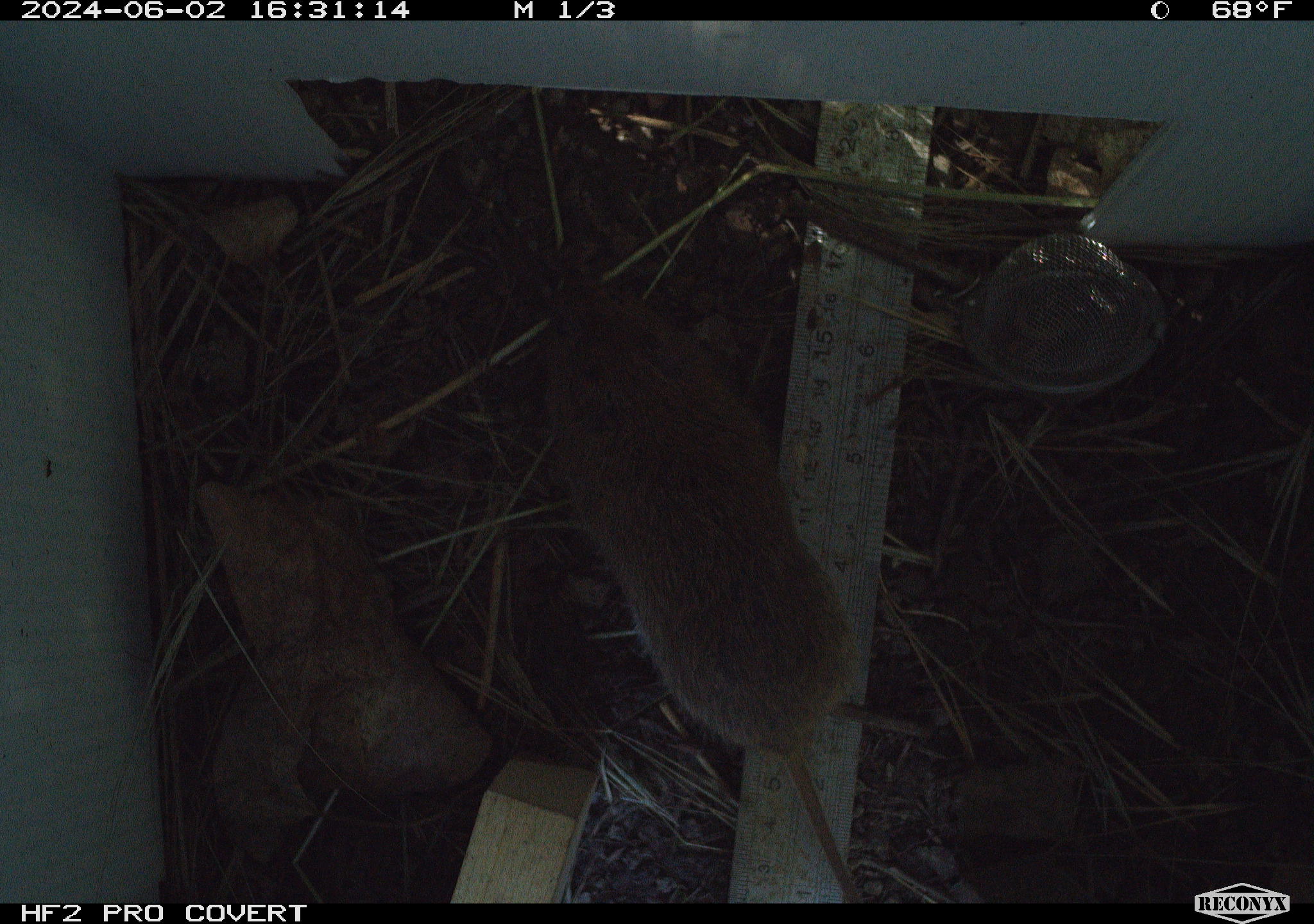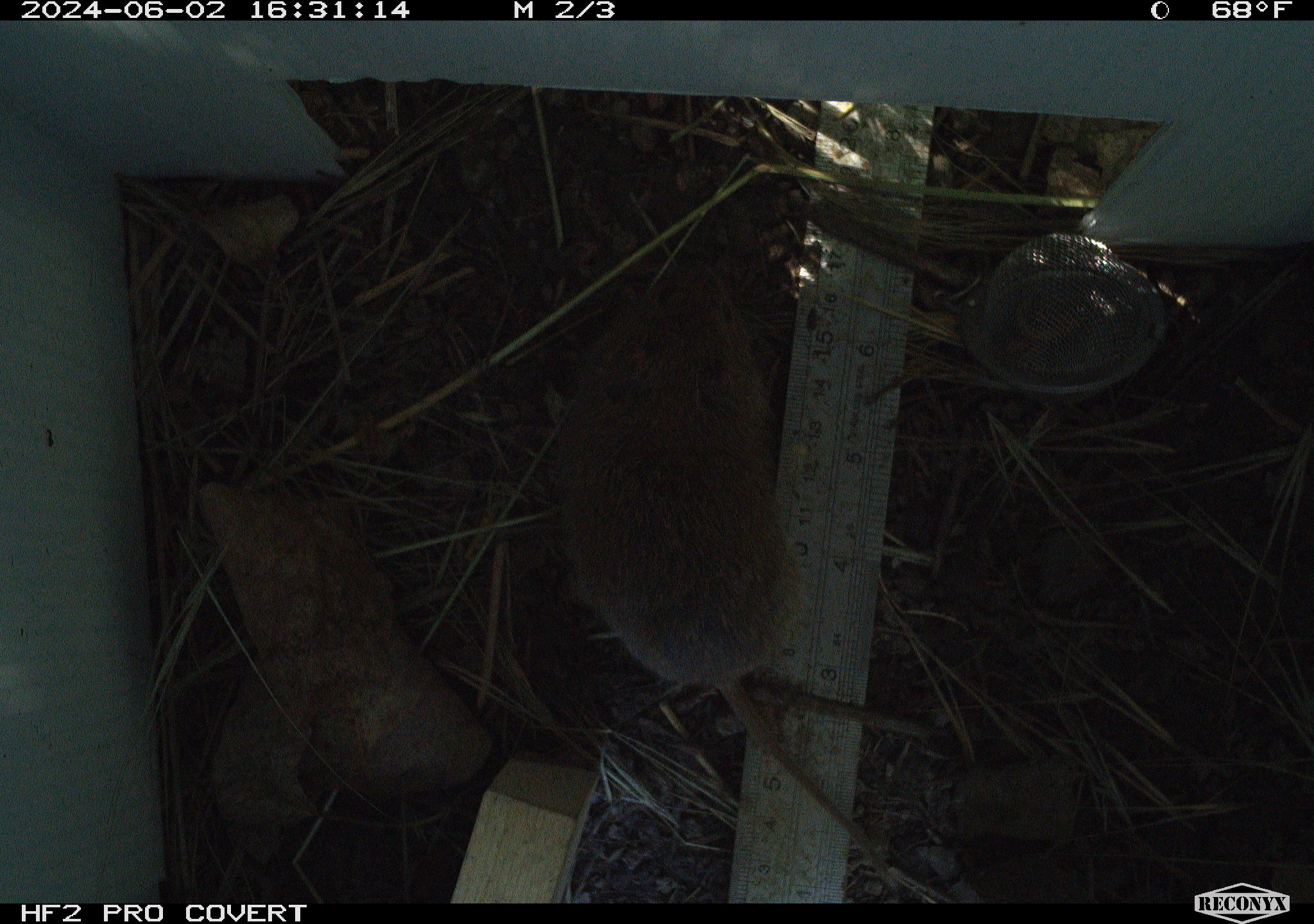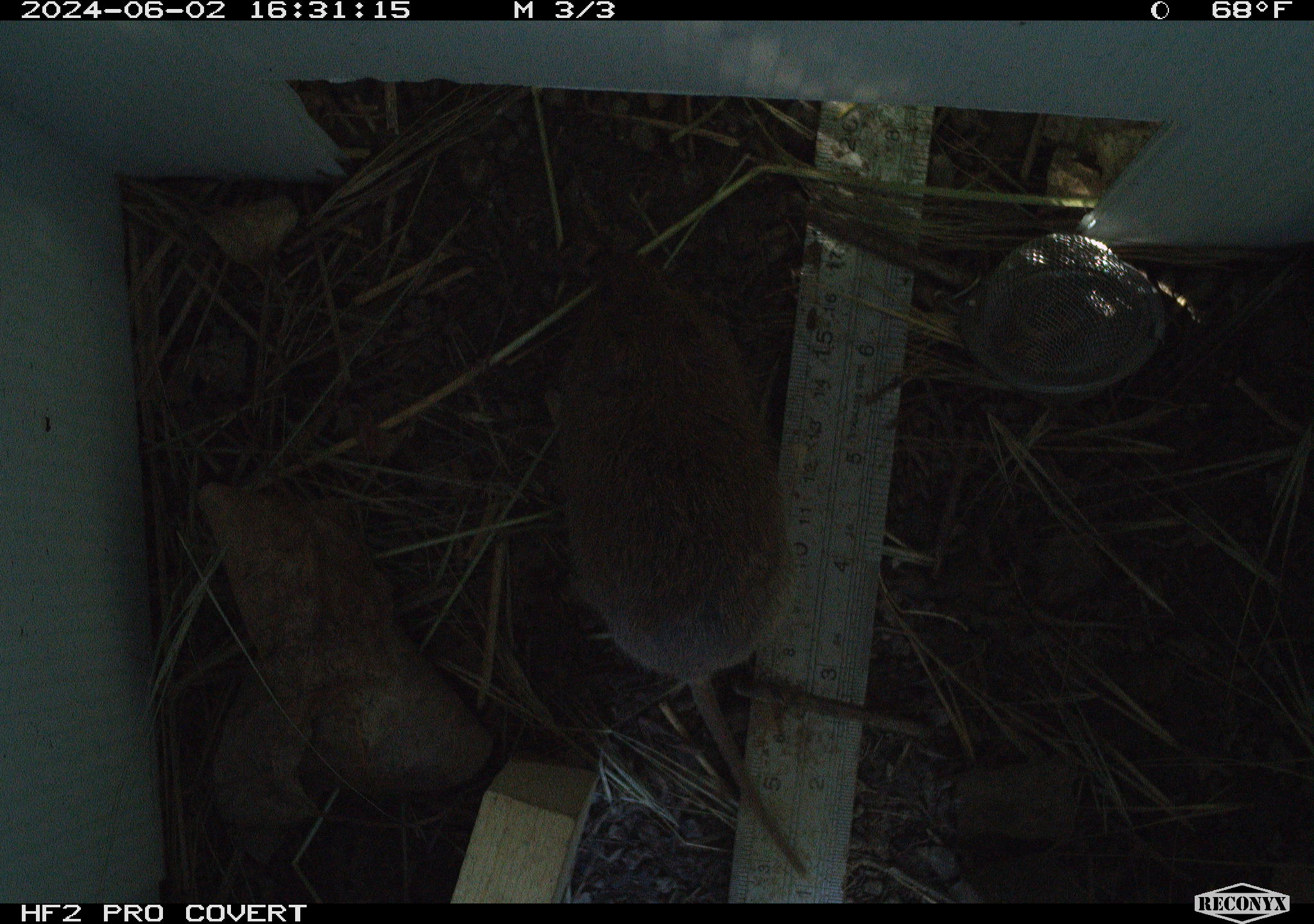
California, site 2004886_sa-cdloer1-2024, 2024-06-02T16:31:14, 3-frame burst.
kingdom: Animalia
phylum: Chordata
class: Mammalia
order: Rodentia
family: Cricetidae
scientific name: Arvicolinae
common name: voles, lemmings, and muskrats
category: arvicolinae subfamily